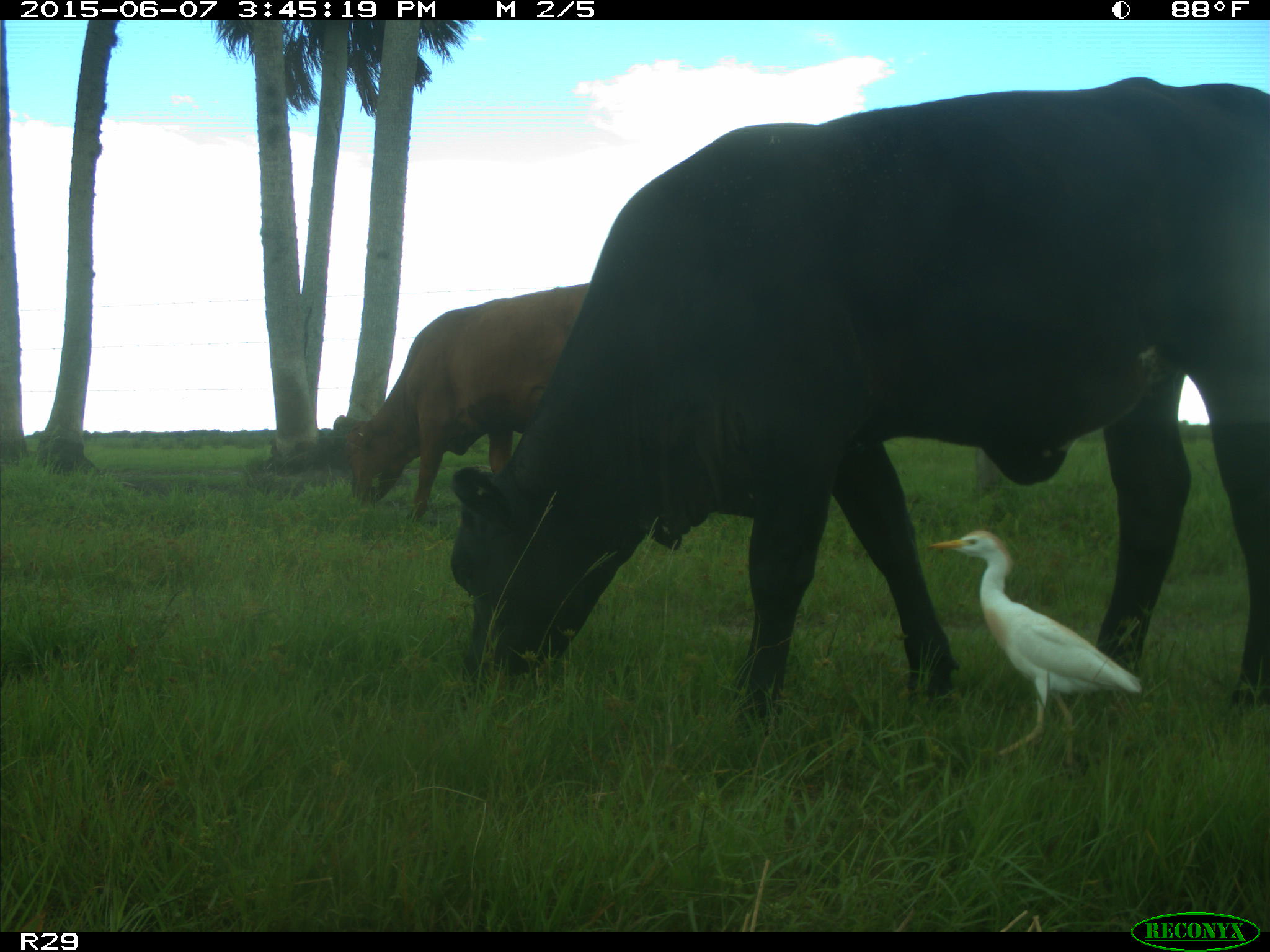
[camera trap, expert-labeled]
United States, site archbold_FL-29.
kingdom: Animalia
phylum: Chordata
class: Mammalia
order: Artiodactyla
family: Bovidae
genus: Bos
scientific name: Bos taurus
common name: domestic cow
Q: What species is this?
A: Bos taurus (domestic cow).